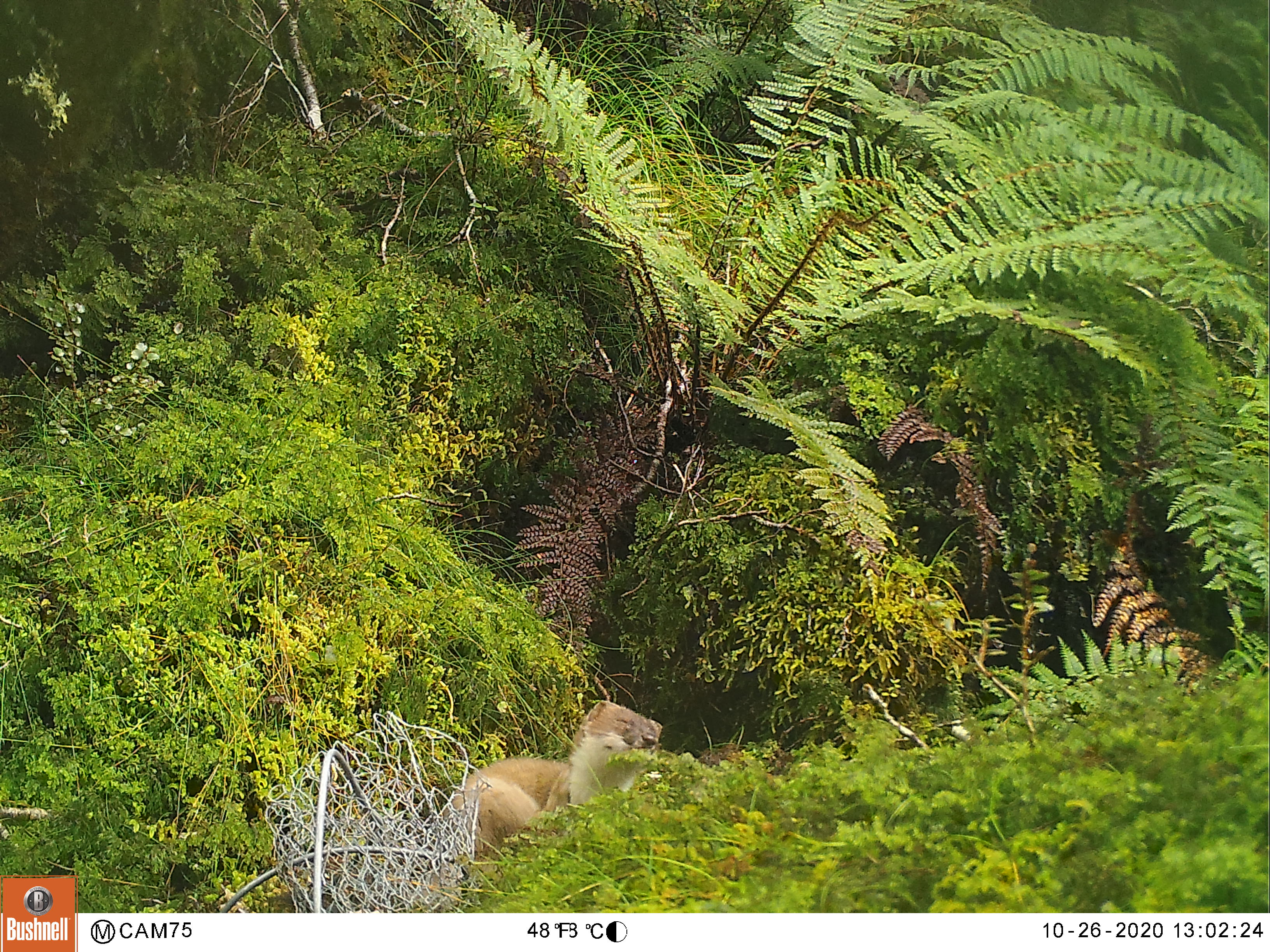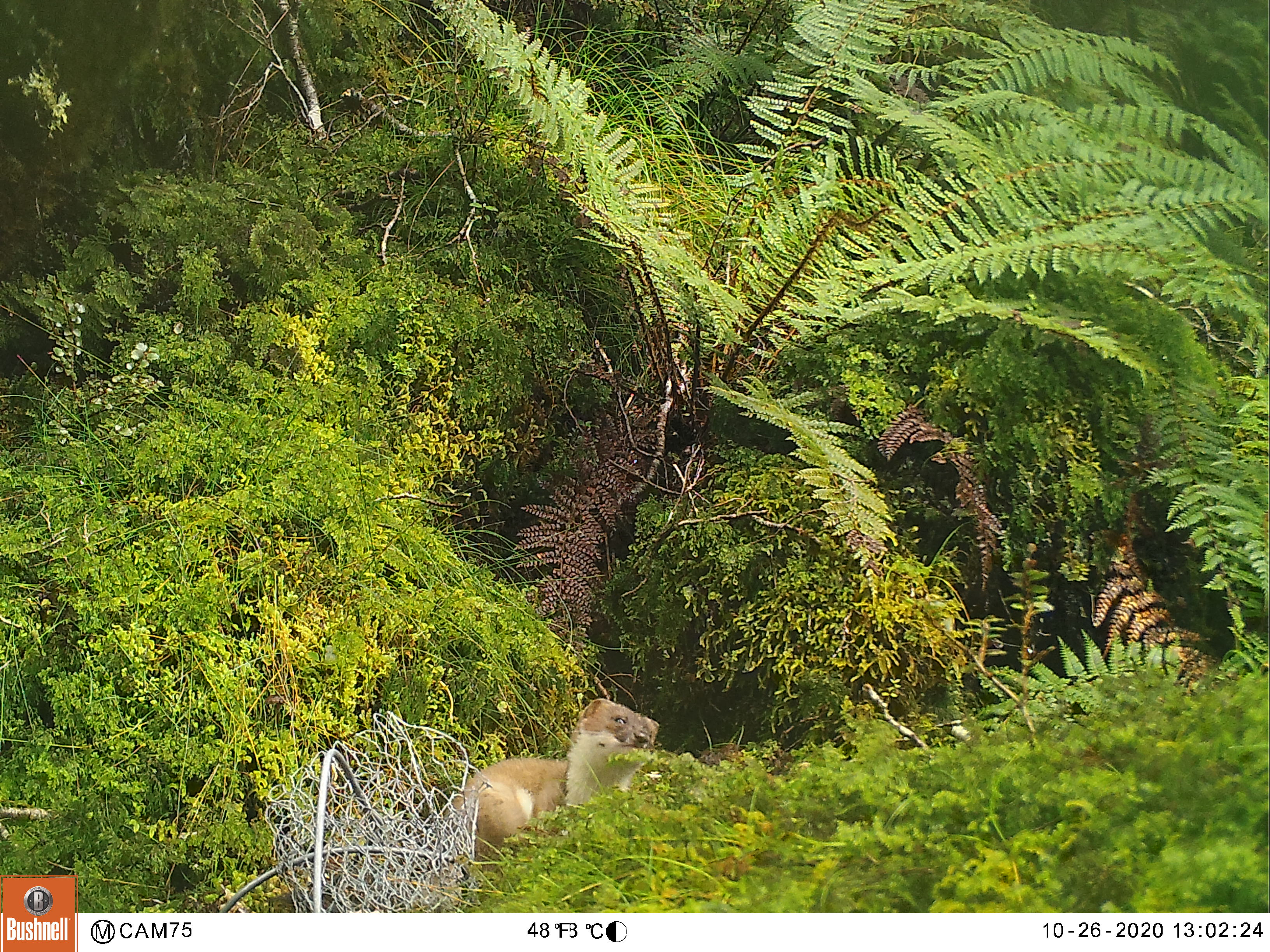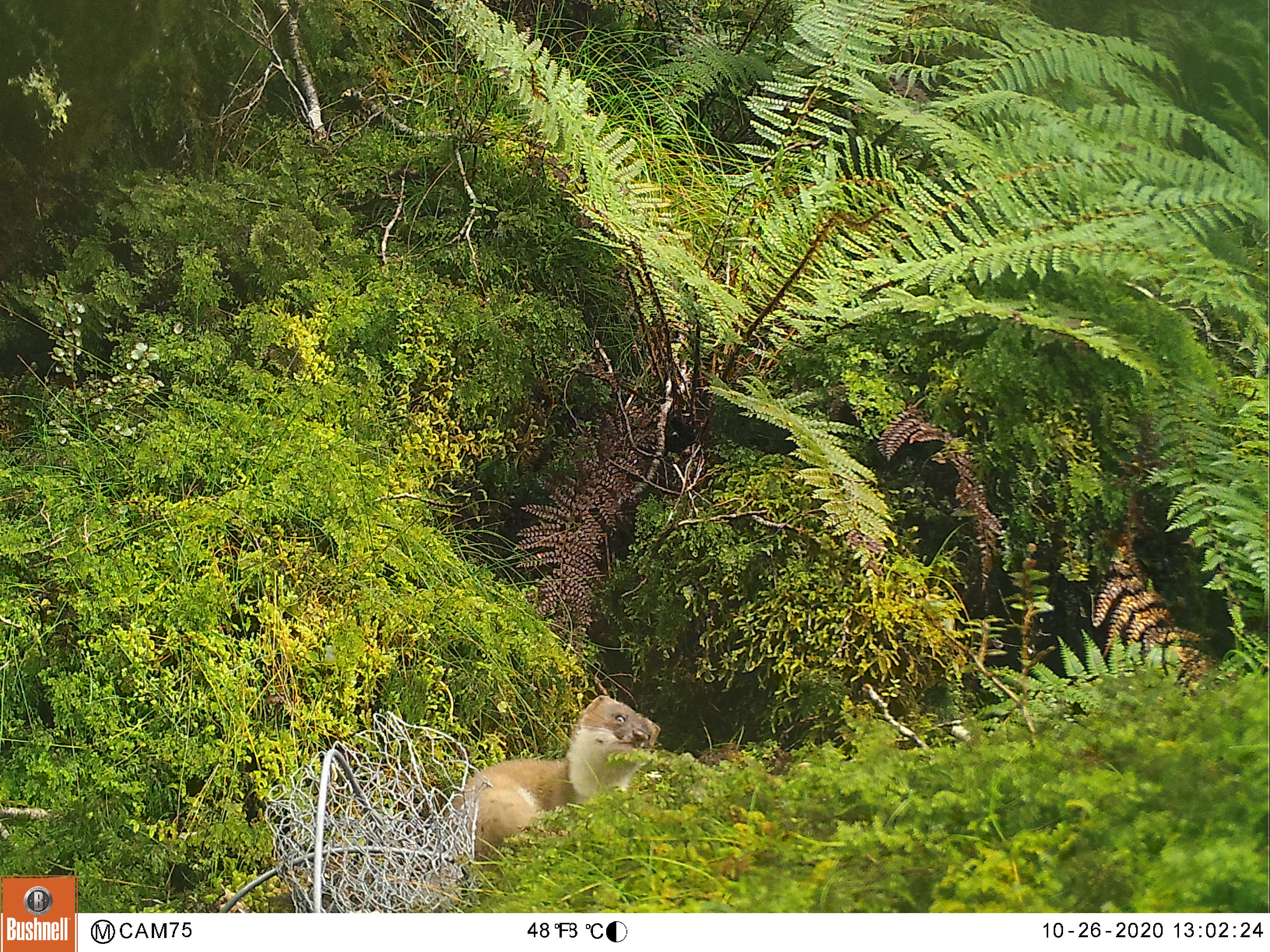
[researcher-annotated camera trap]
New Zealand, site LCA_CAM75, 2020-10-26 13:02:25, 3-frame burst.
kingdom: Animalia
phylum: Chordata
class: Mammalia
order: Carnivora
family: Mustelidae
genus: Mustela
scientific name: Mustela erminea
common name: stoat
Stoat (Mustela erminea).